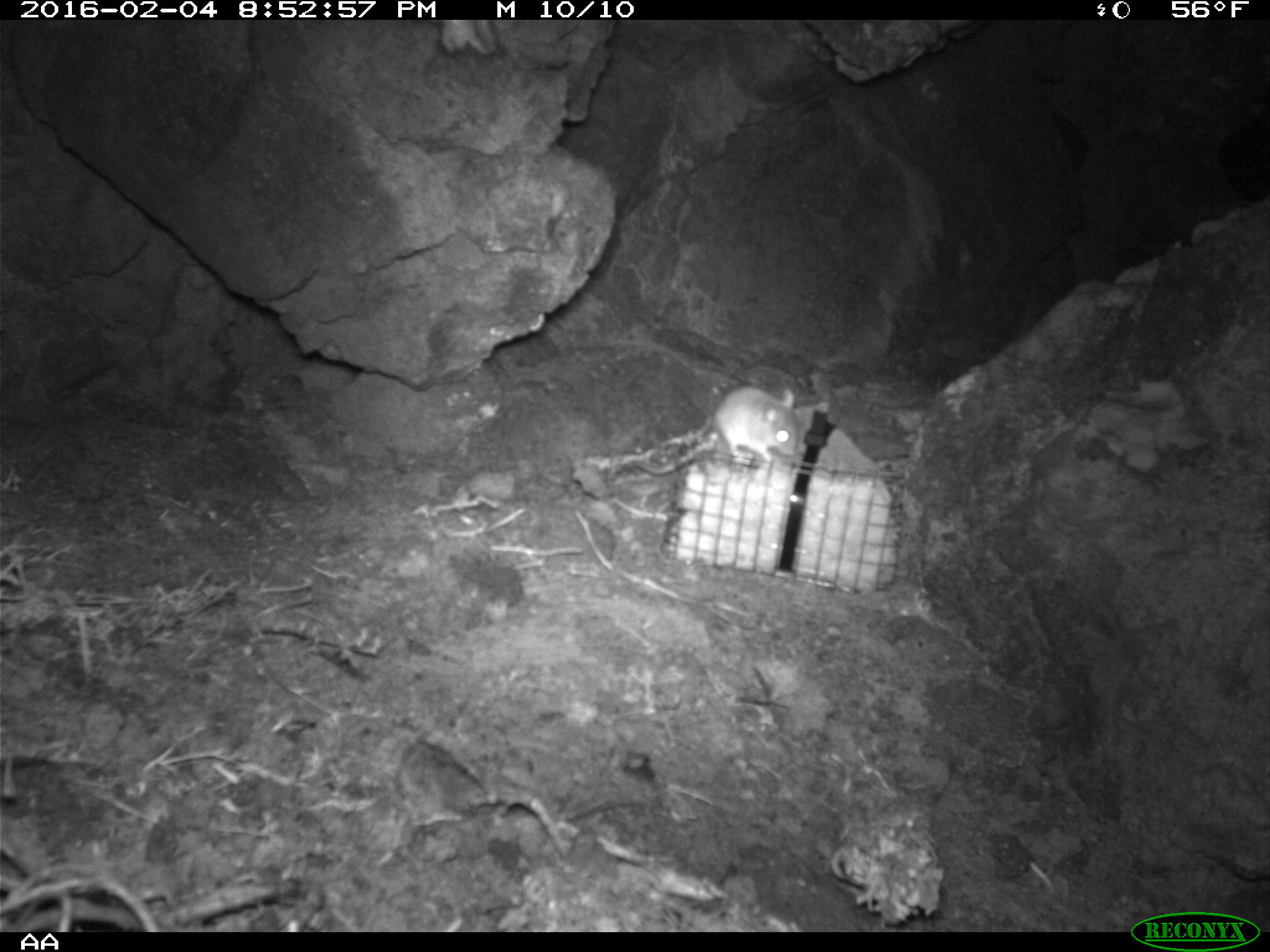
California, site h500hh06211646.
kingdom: Animalia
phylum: Chordata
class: Mammalia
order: Rodentia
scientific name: Rodentia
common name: rodent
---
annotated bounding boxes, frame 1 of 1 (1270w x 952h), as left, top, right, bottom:
rodent: 634, 385, 797, 474